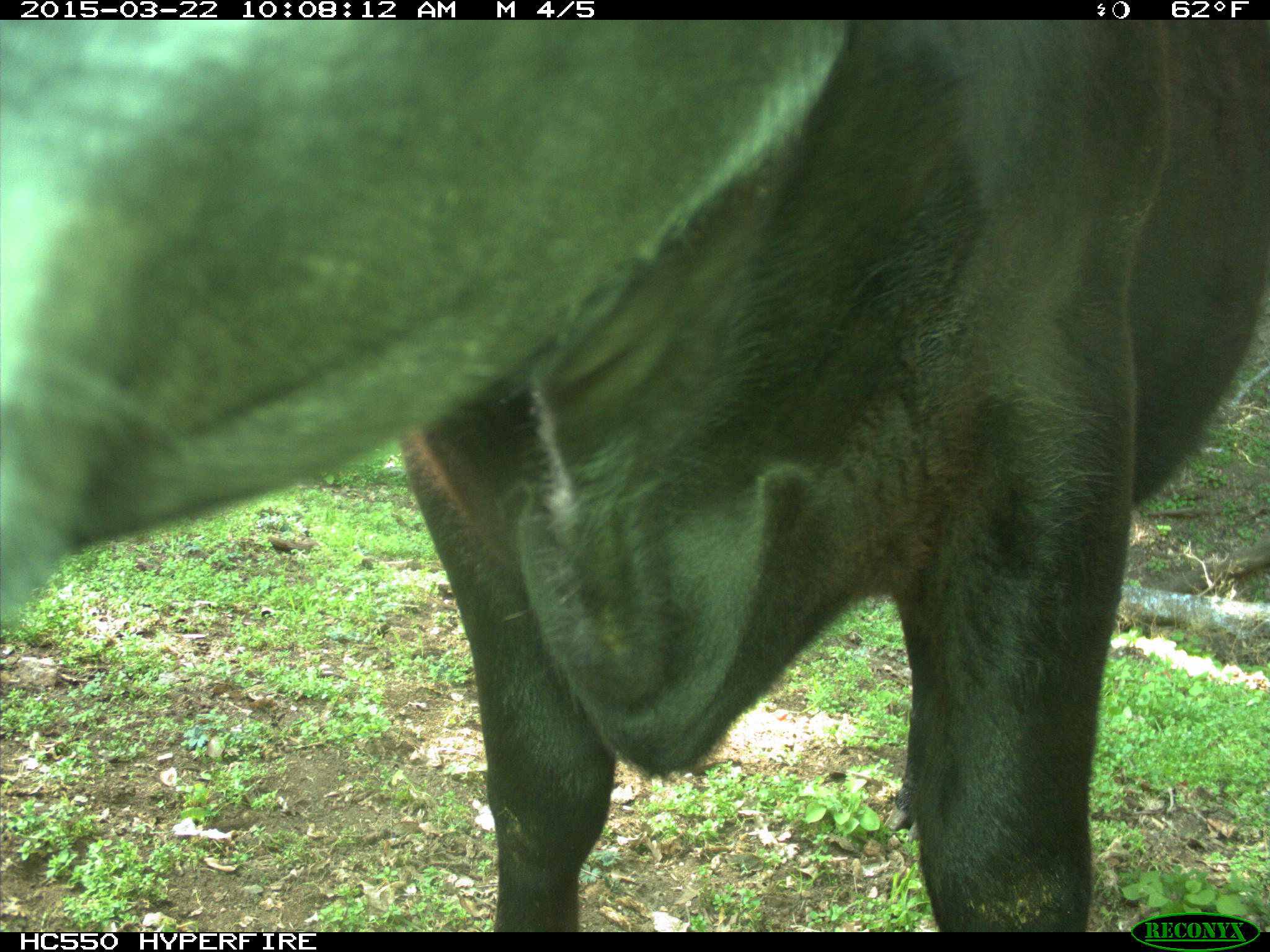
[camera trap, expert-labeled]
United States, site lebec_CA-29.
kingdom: Animalia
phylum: Chordata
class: Mammalia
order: Artiodactyla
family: Bovidae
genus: Bos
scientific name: Bos taurus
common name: domestic cow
Bos taurus (domestic cow).